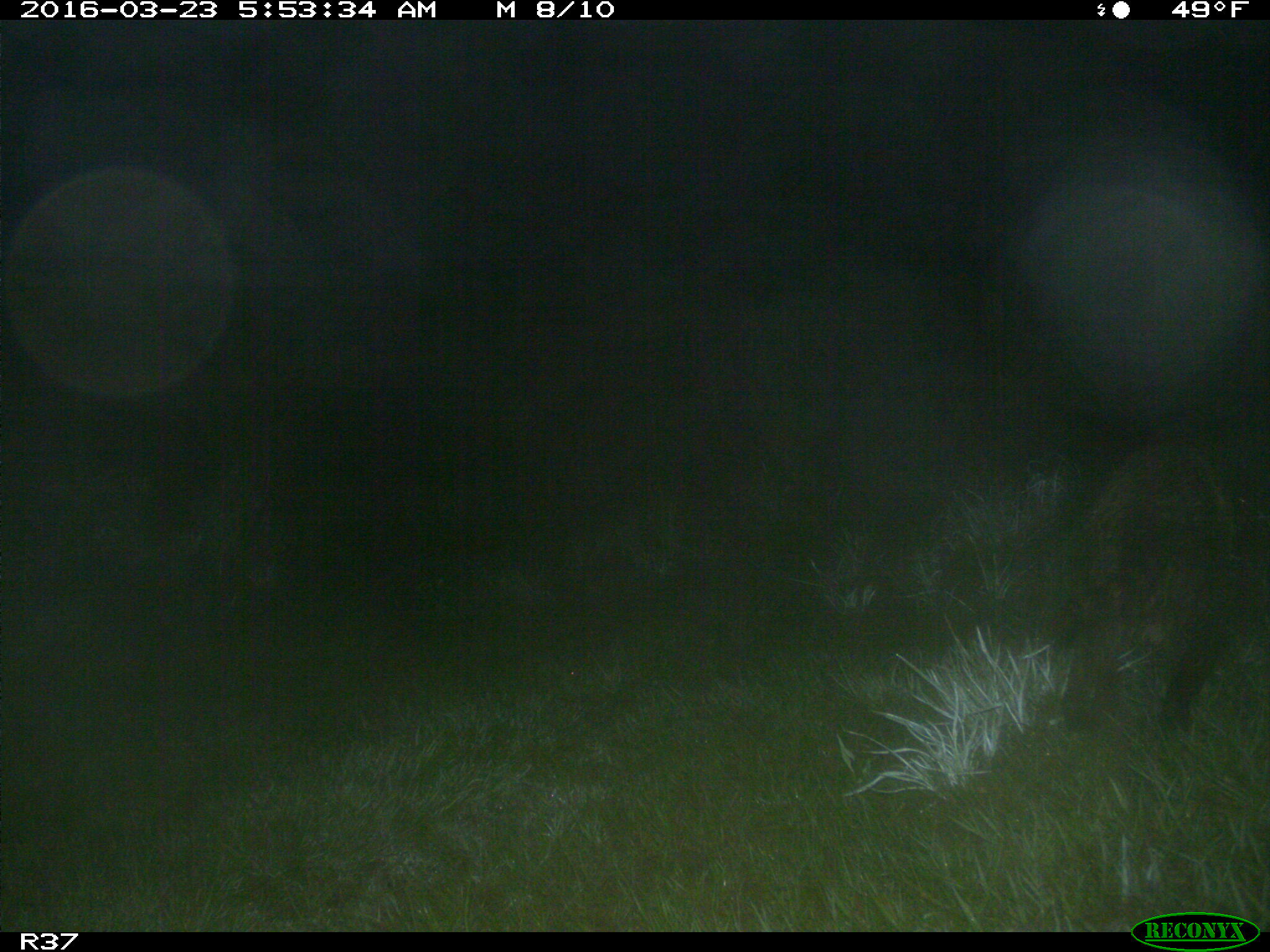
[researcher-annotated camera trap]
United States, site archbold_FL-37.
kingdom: Animalia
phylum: Chordata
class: Mammalia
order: Carnivora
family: Procyonidae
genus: Procyon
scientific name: Procyon lotor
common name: common raccoon